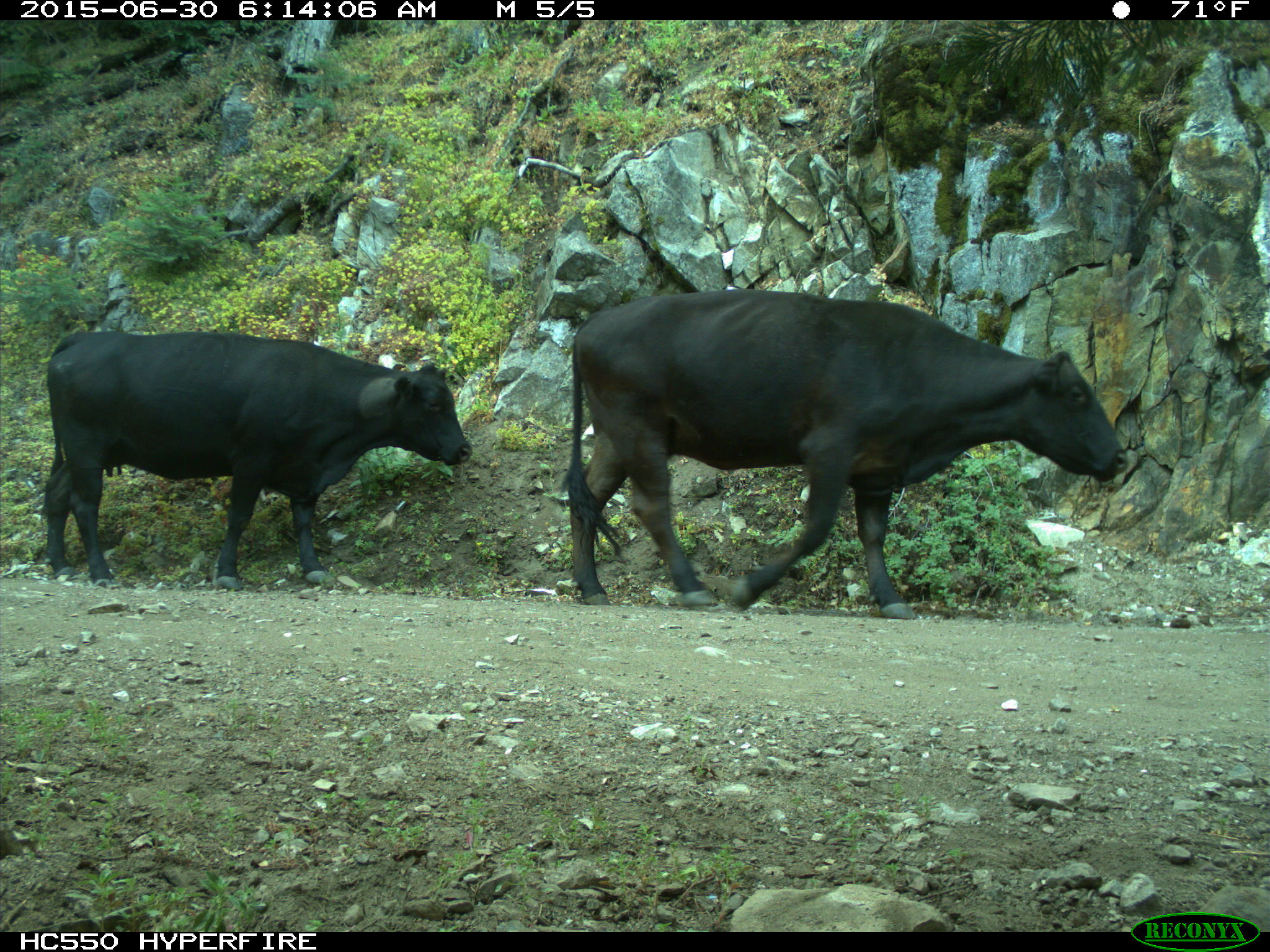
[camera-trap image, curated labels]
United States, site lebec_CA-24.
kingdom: Animalia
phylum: Chordata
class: Mammalia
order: Artiodactyla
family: Bovidae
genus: Bos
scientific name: Bos taurus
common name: domestic cow